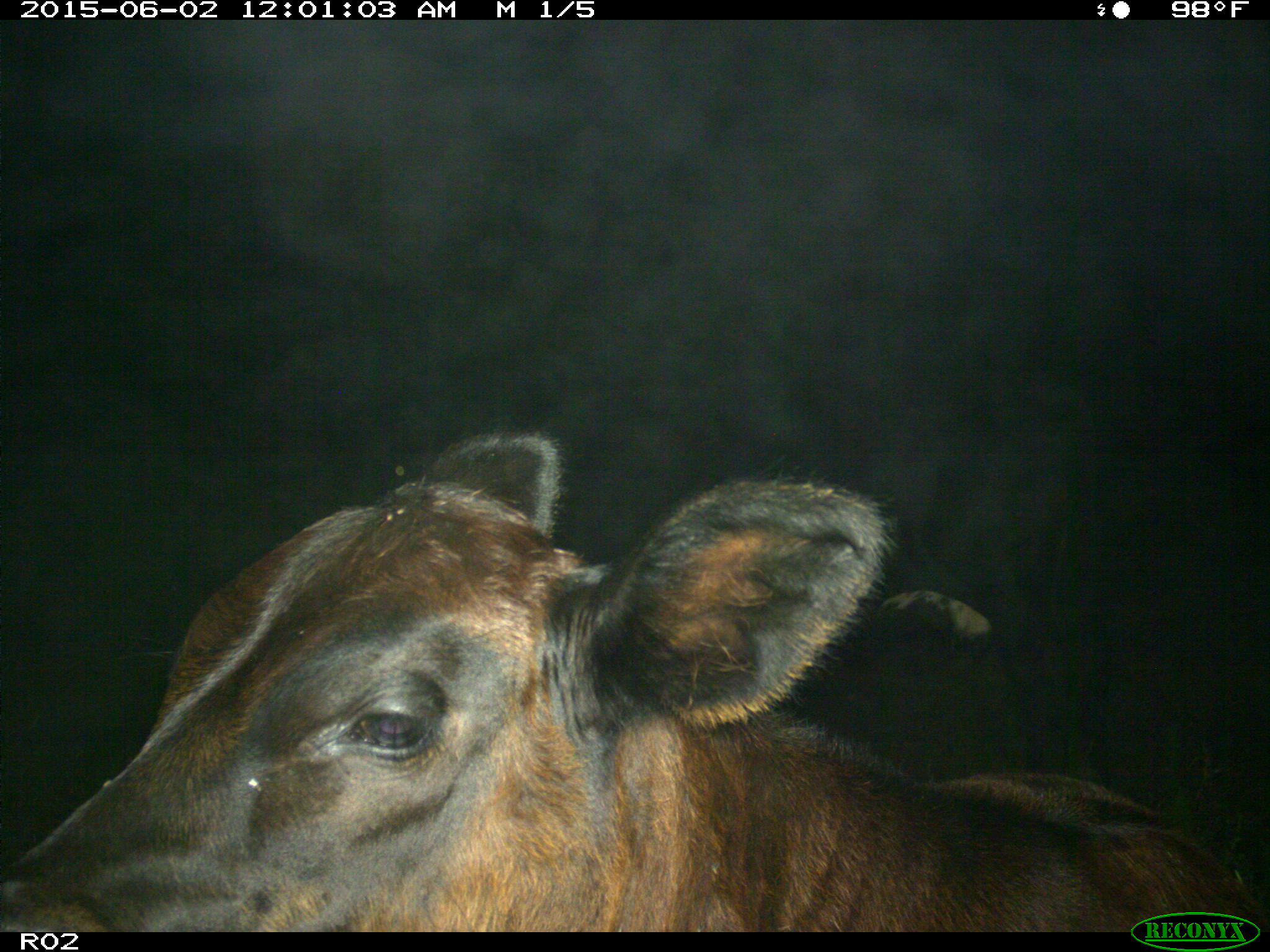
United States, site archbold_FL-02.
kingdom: Animalia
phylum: Chordata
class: Mammalia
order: Artiodactyla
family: Bovidae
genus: Bos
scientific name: Bos taurus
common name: domestic cow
Bos taurus (domestic cow).